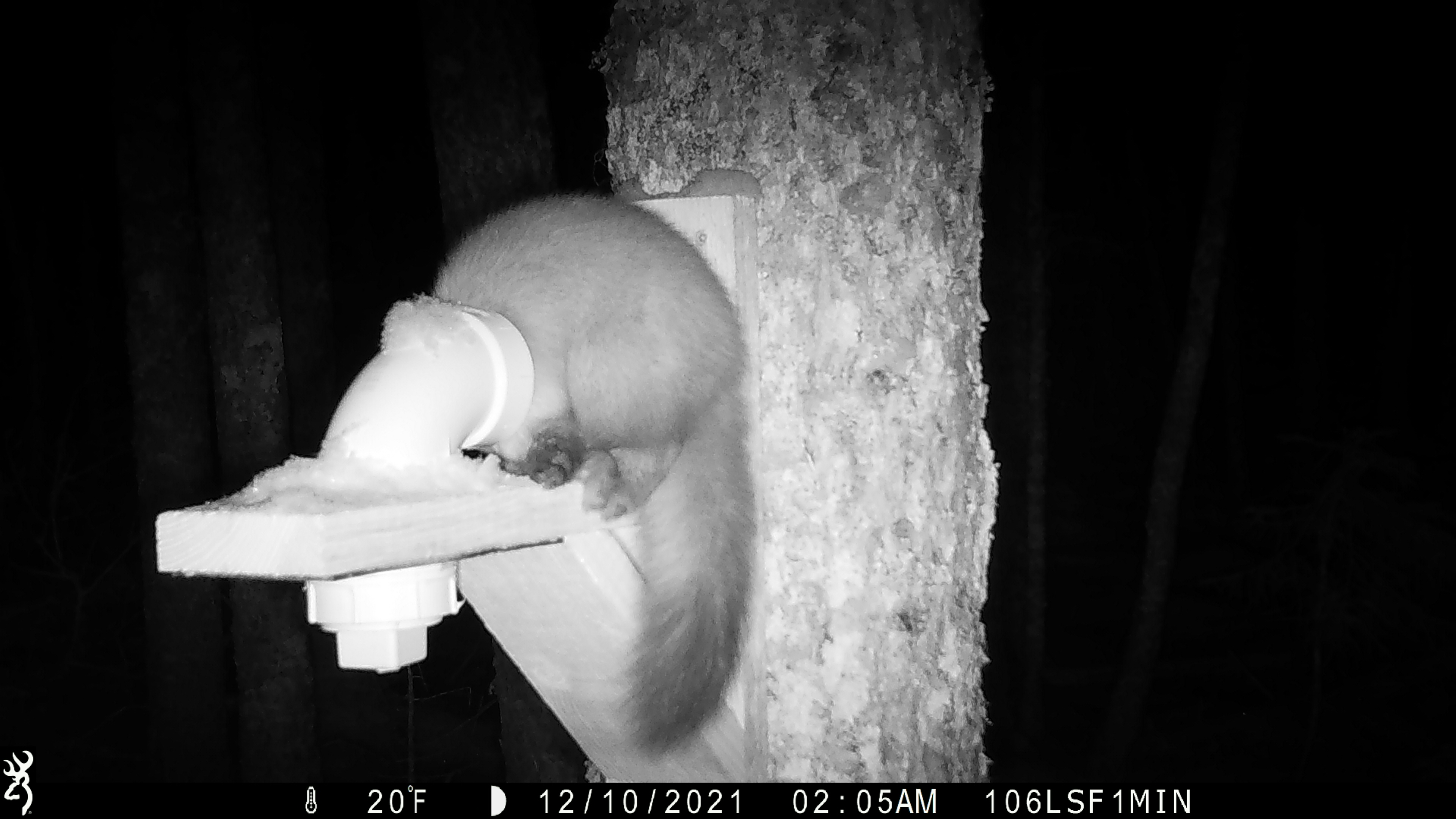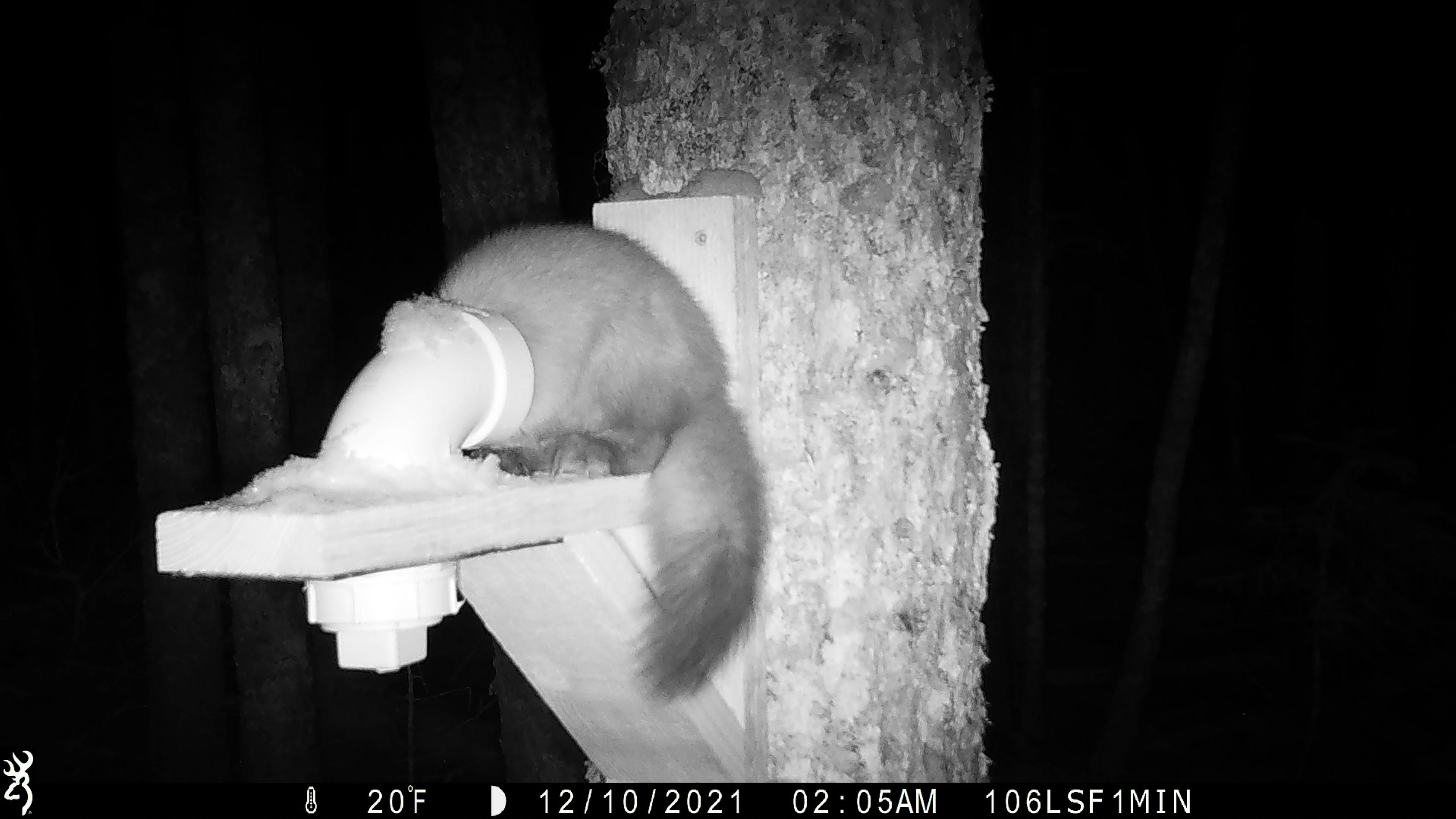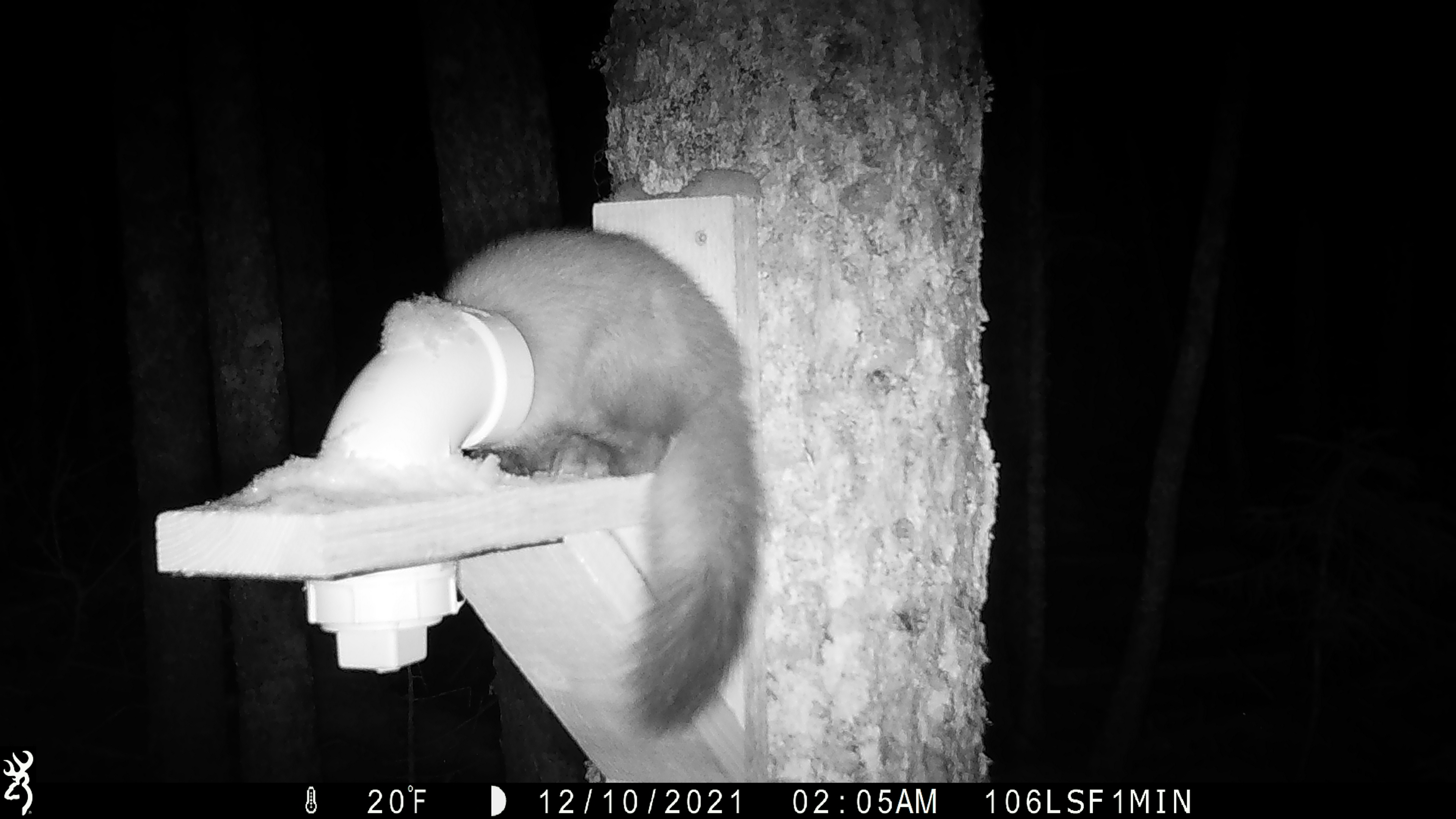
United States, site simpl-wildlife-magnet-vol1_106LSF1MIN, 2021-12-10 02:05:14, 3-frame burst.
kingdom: Animalia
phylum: Chordata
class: Mammalia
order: Carnivora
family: Mustelidae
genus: Martes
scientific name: Martes americana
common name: american marten